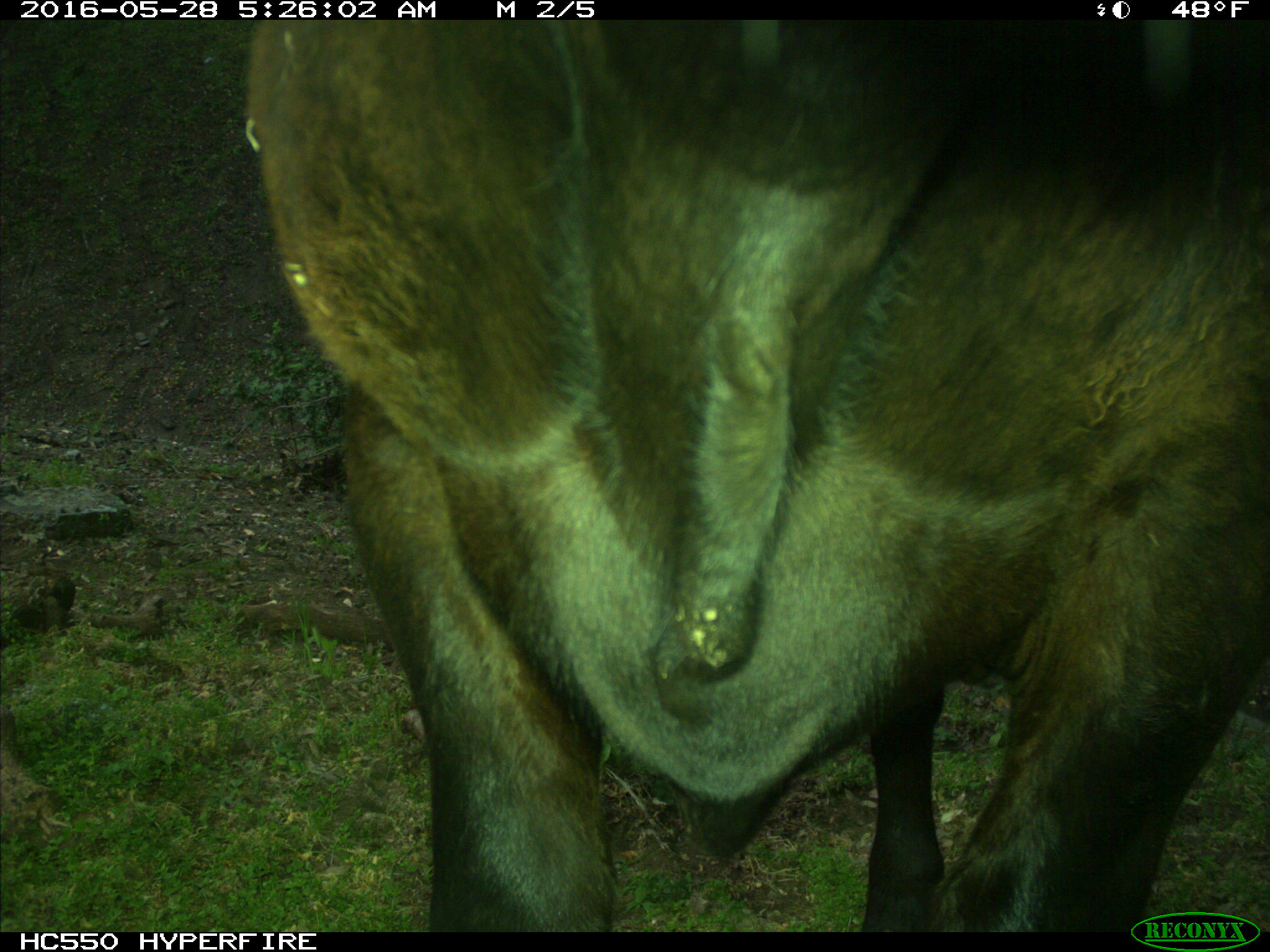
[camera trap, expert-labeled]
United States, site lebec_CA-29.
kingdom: Animalia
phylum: Chordata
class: Mammalia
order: Artiodactyla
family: Bovidae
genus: Bos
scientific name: Bos taurus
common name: domestic cow